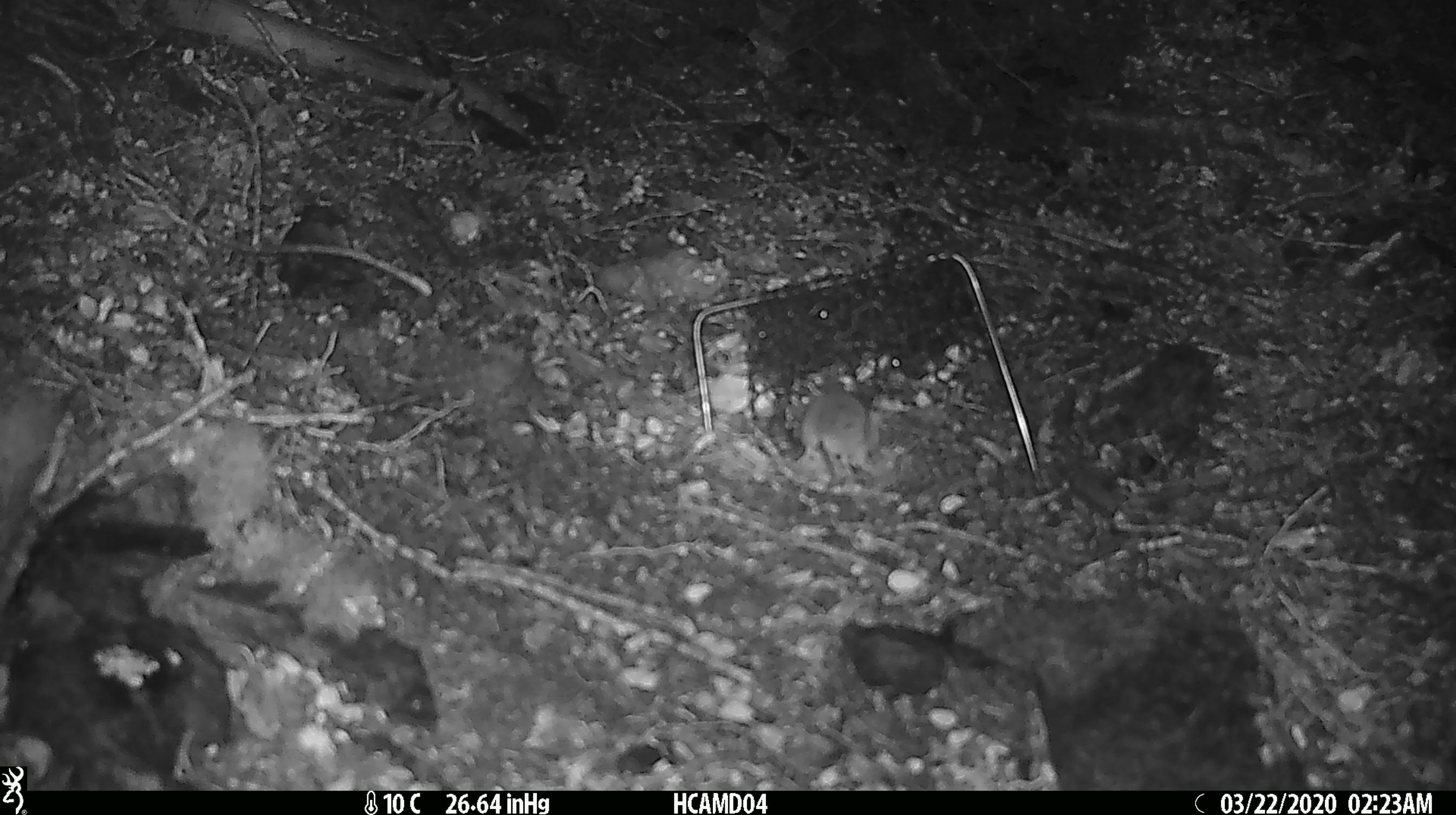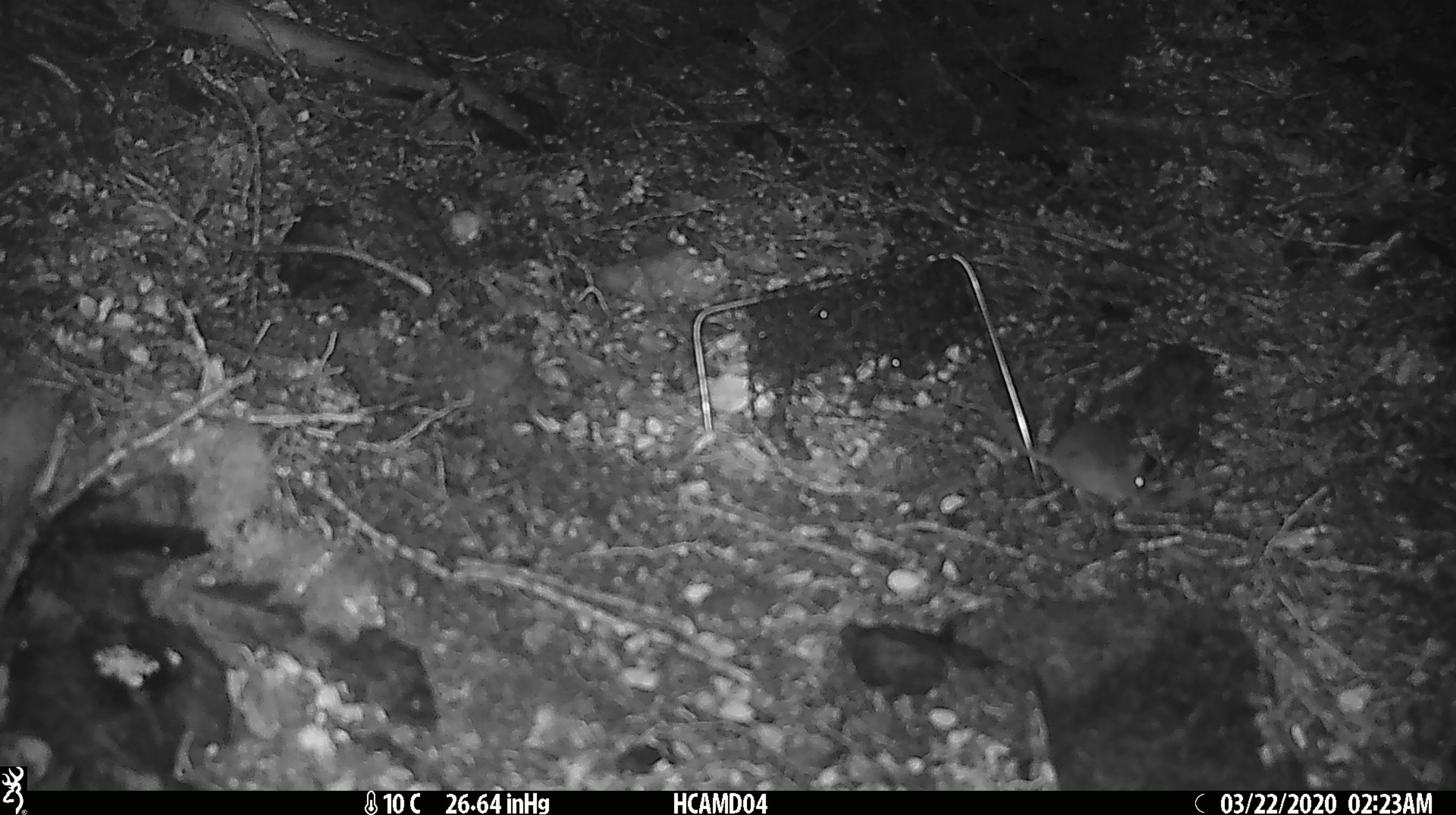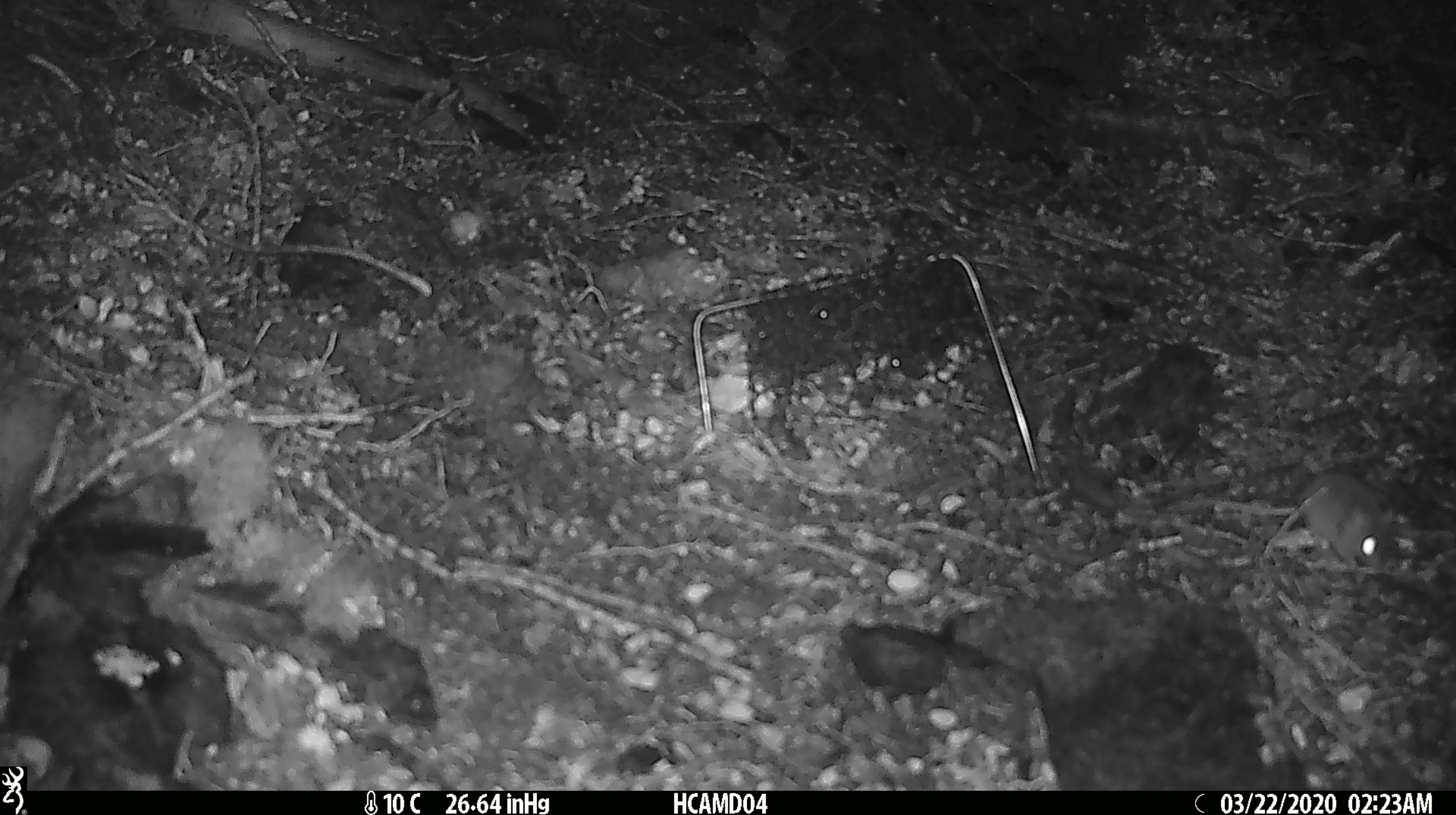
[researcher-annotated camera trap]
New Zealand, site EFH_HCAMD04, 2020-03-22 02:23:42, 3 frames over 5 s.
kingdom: Animalia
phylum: Chordata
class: Mammalia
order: Rodentia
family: Muridae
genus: Mus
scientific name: Mus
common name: mouse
Mouse (Mus).